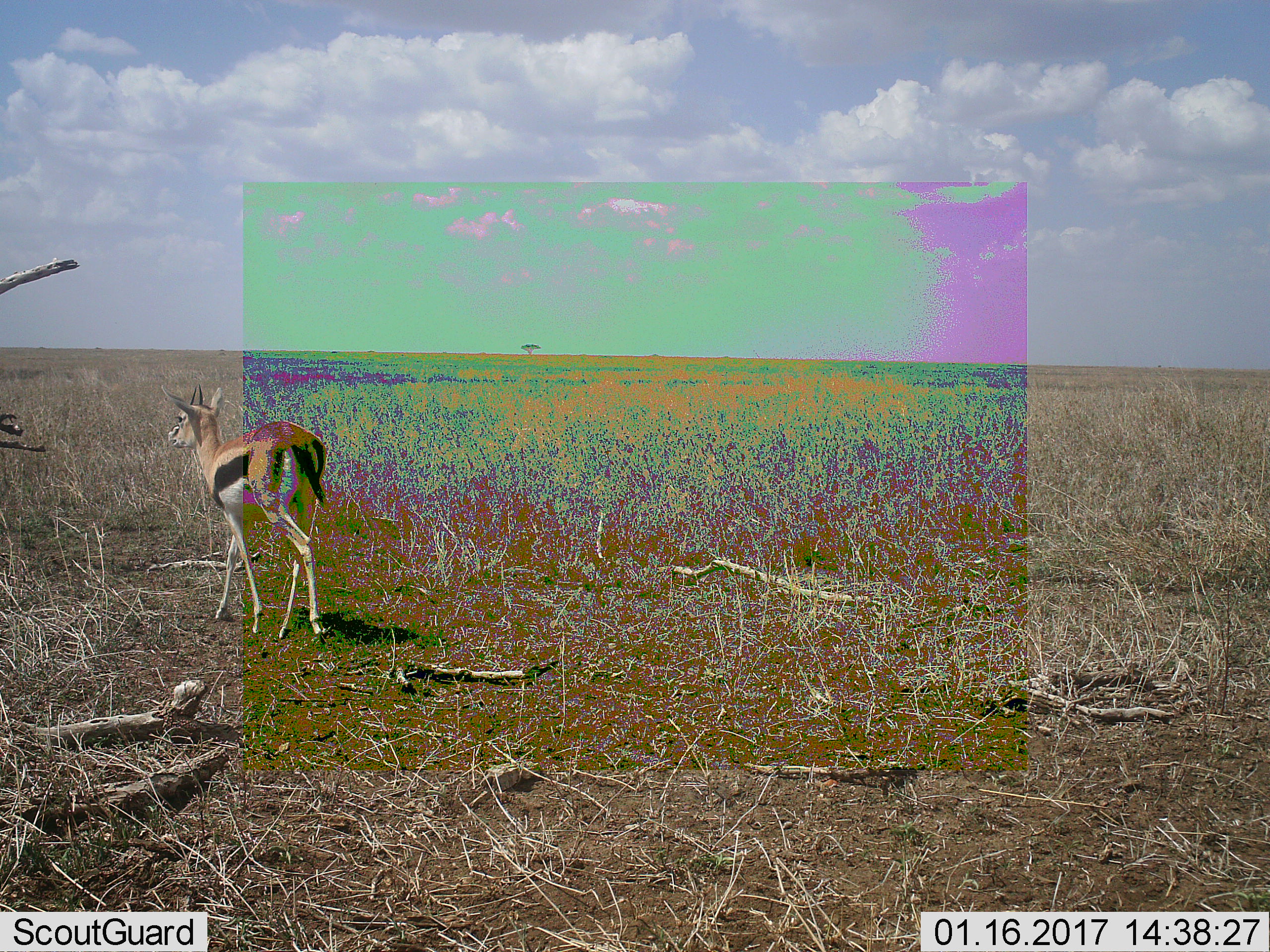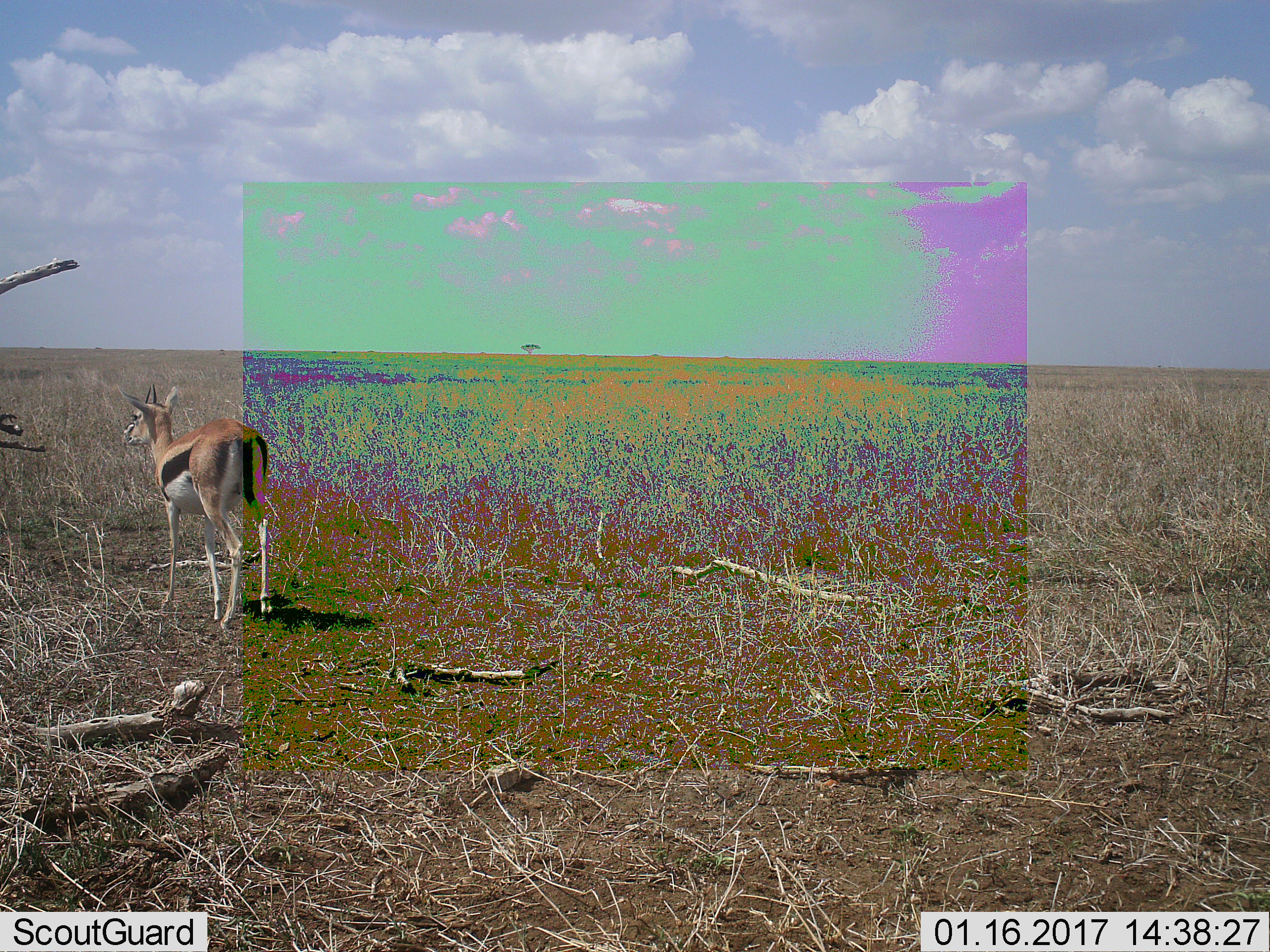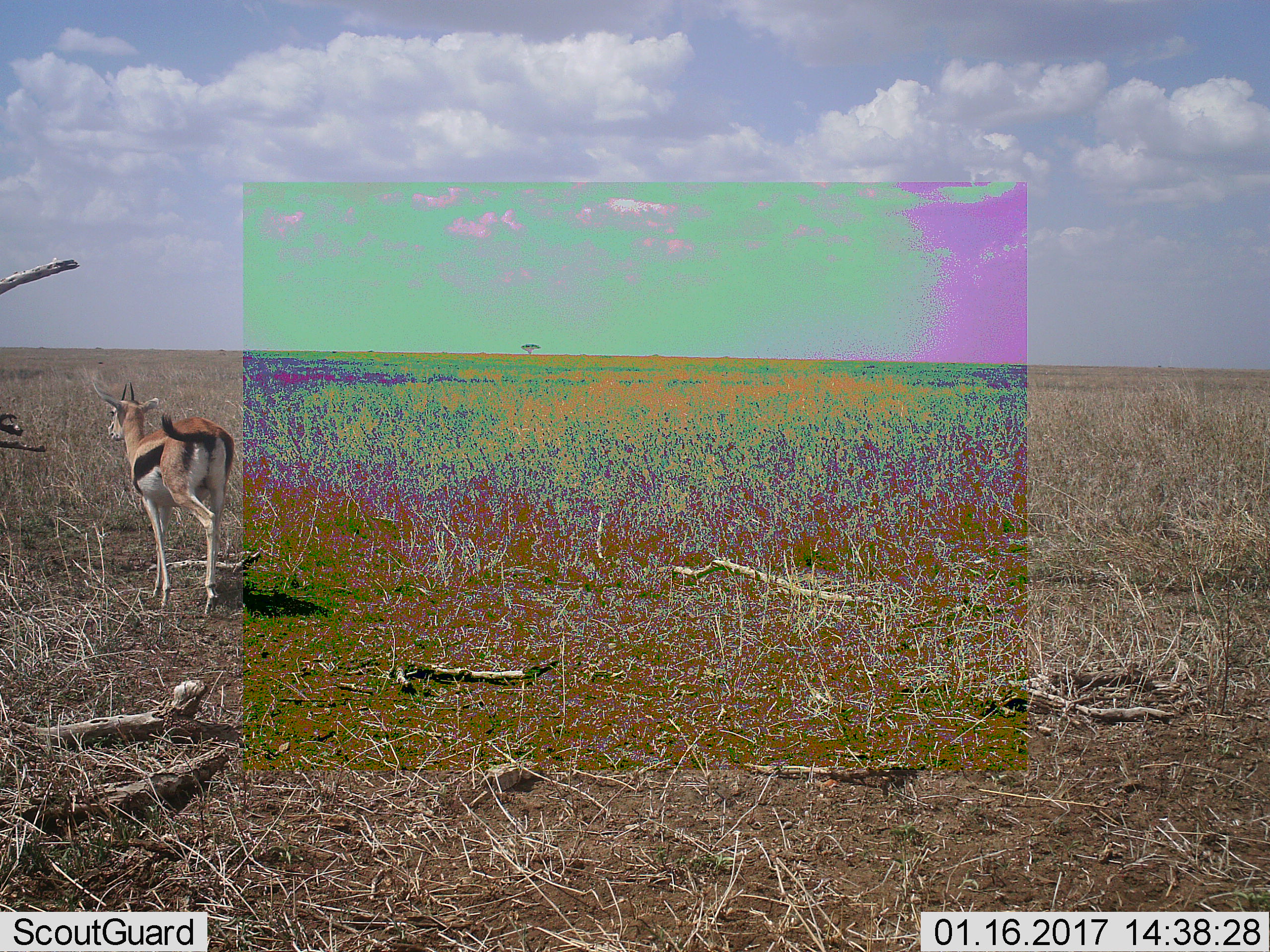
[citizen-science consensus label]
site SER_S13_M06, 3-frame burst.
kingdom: Animalia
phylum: Chordata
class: Mammalia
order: Artiodactyla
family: Bovidae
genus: Eudorcas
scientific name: Eudorcas thomsonii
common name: thomson's gazelle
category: gazellethomsons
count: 1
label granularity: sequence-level